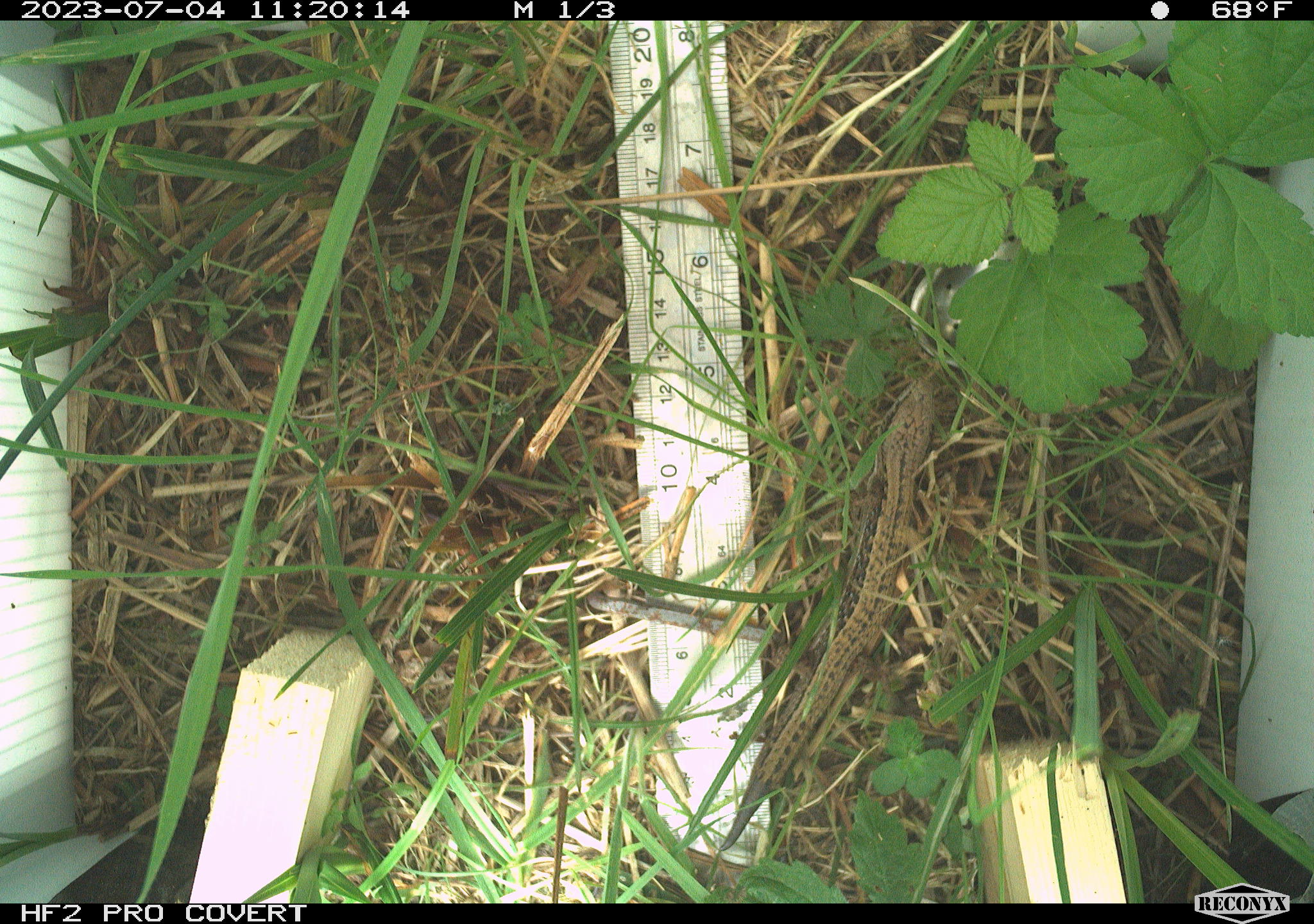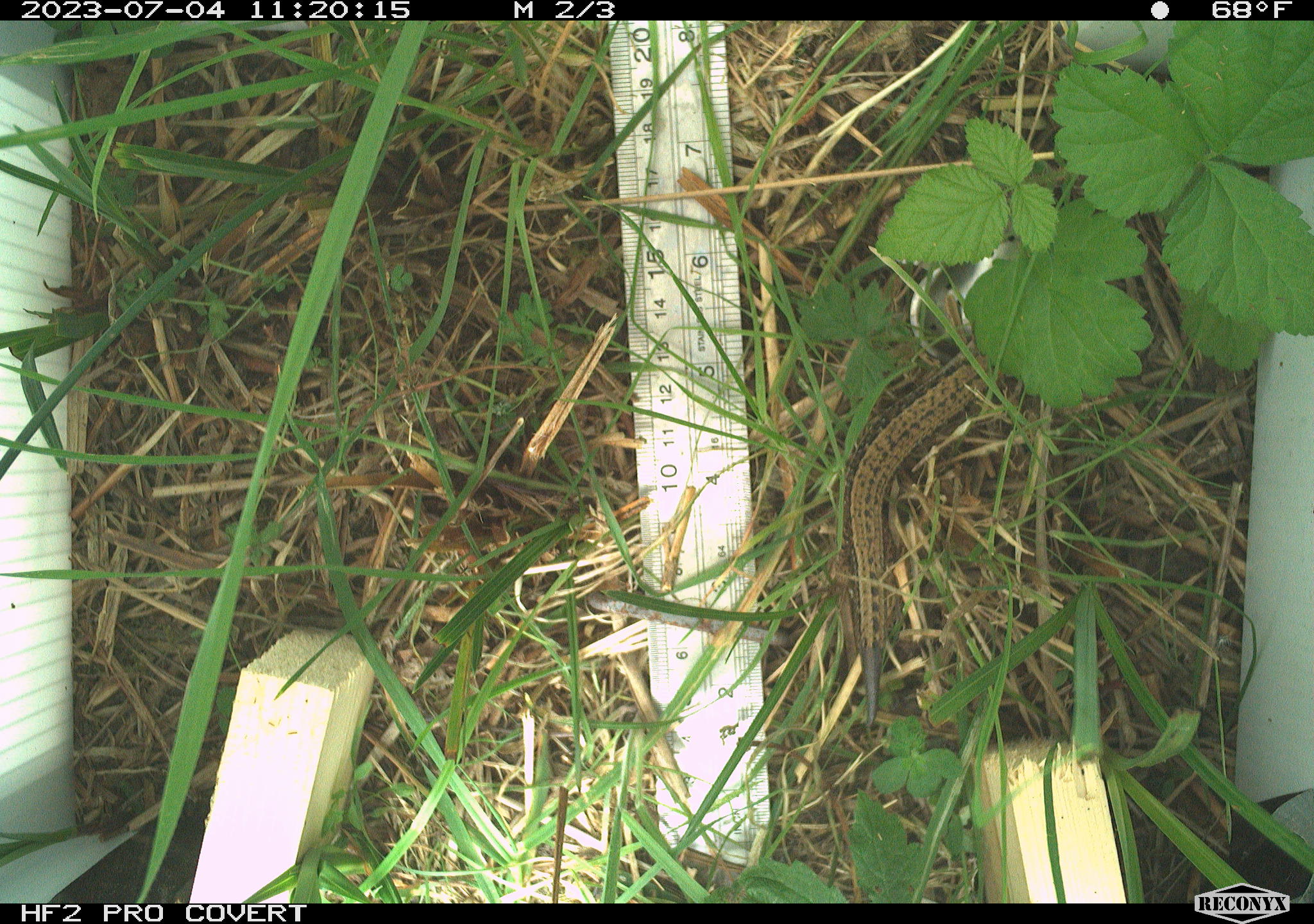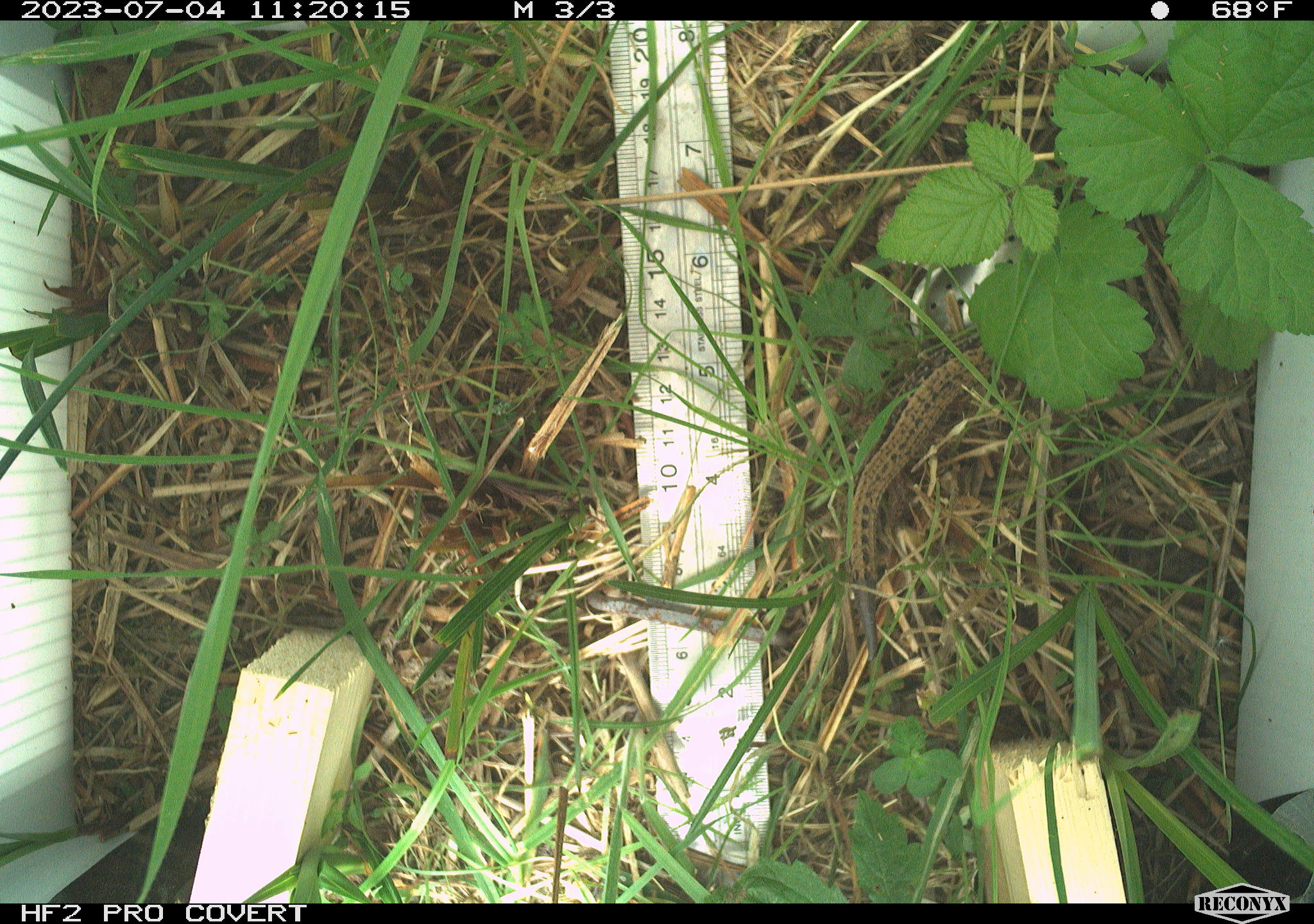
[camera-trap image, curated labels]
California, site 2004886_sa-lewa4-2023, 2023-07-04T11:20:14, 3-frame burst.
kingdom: Animalia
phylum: Chordata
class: Reptilia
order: Squamata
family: Anguidae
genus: Elgaria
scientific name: Elgaria coerulea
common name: northern alligator lizard